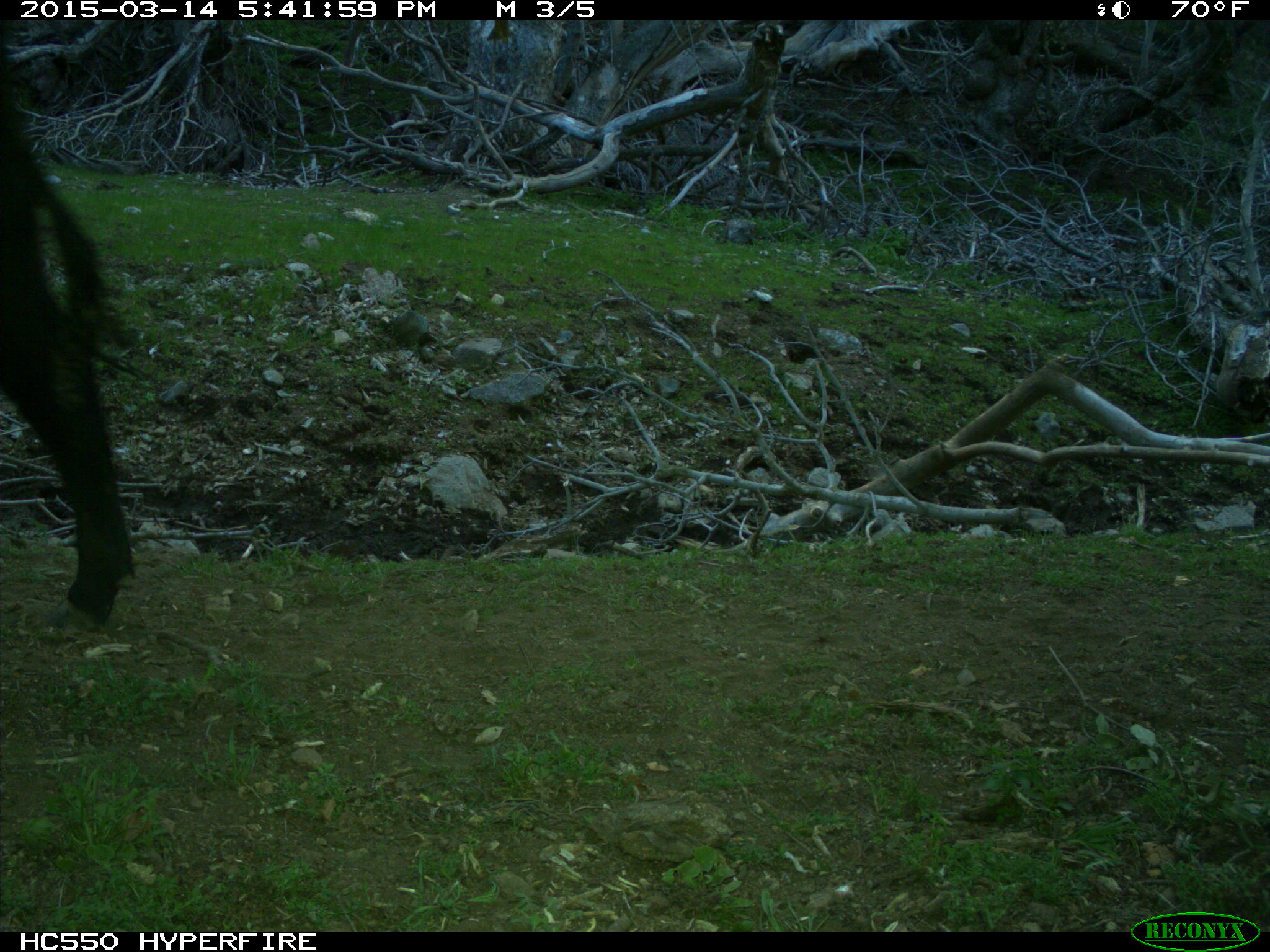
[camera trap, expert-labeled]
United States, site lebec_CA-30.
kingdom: Animalia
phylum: Chordata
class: Mammalia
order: Artiodactyla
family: Bovidae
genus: Bos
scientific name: Bos taurus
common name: domestic cow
Bos taurus (domestic cow).